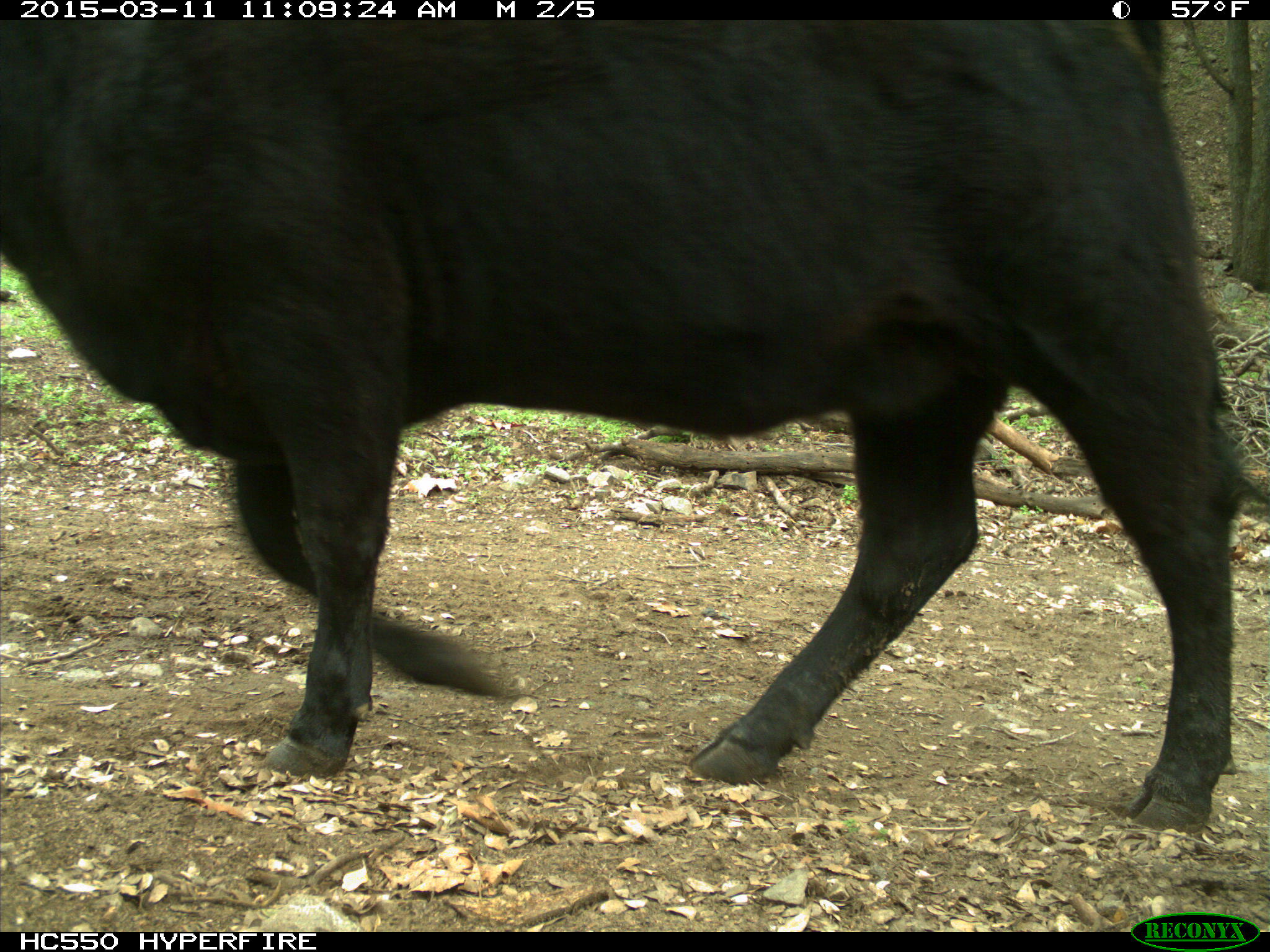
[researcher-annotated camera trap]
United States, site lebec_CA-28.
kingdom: Animalia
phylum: Chordata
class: Mammalia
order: Artiodactyla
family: Bovidae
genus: Bos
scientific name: Bos taurus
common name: domestic cow